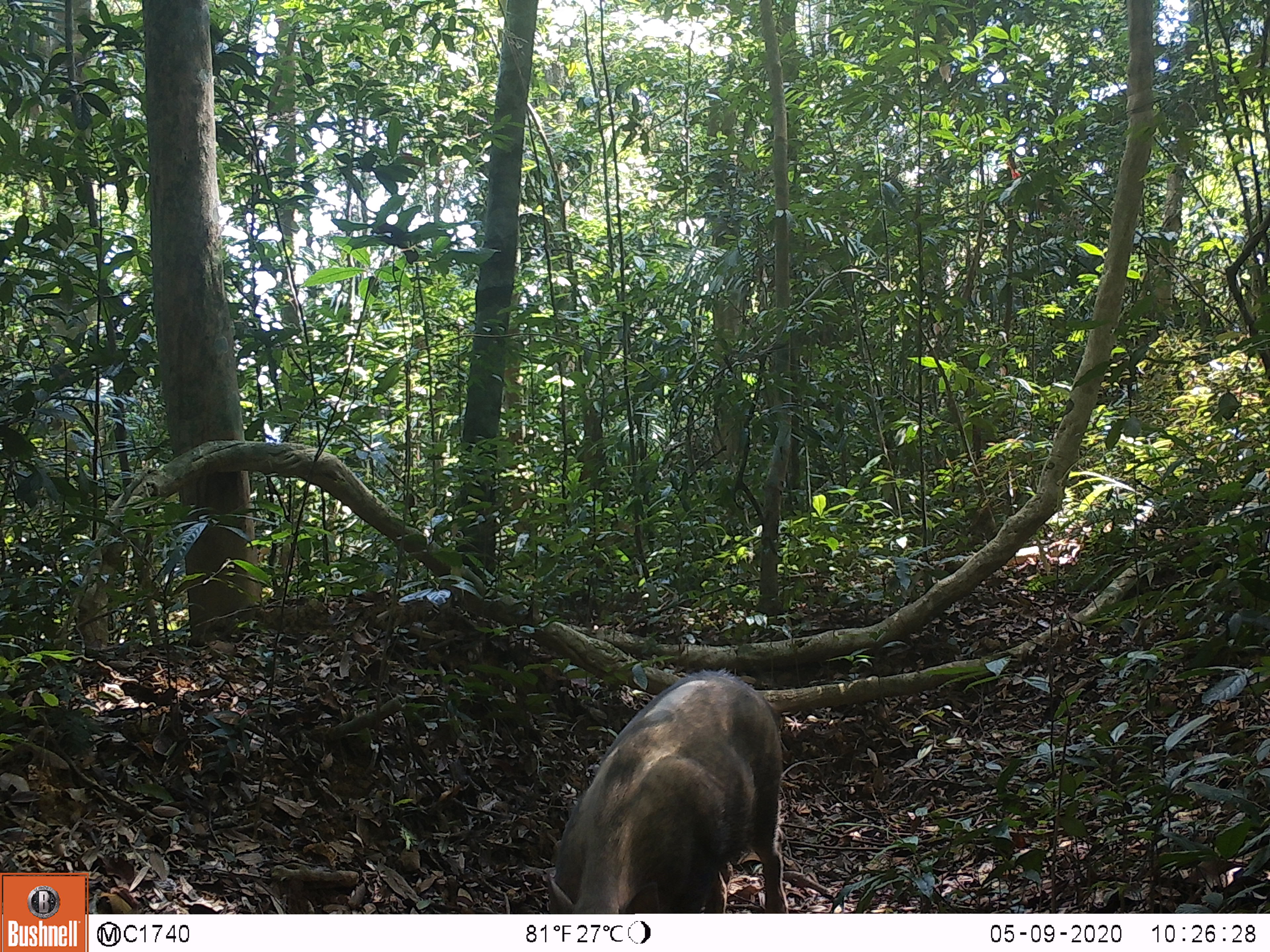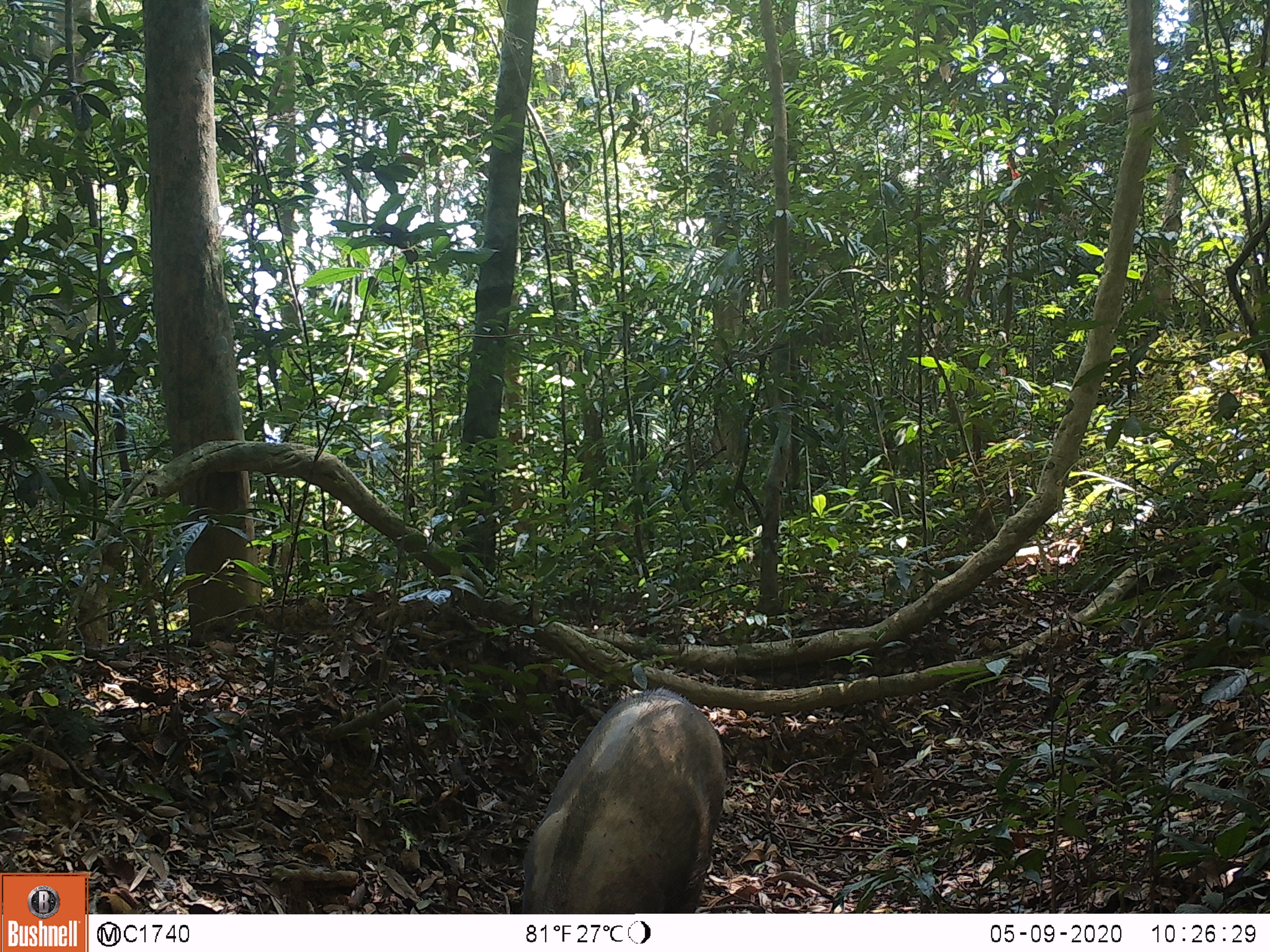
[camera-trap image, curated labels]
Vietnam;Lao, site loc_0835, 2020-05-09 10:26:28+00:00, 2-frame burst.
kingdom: Animalia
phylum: Chordata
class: Mammalia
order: Artiodactyla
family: Suidae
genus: Sus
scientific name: Sus scrofa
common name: eurasian wild pig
Eurasian wild pig (Sus scrofa). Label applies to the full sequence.